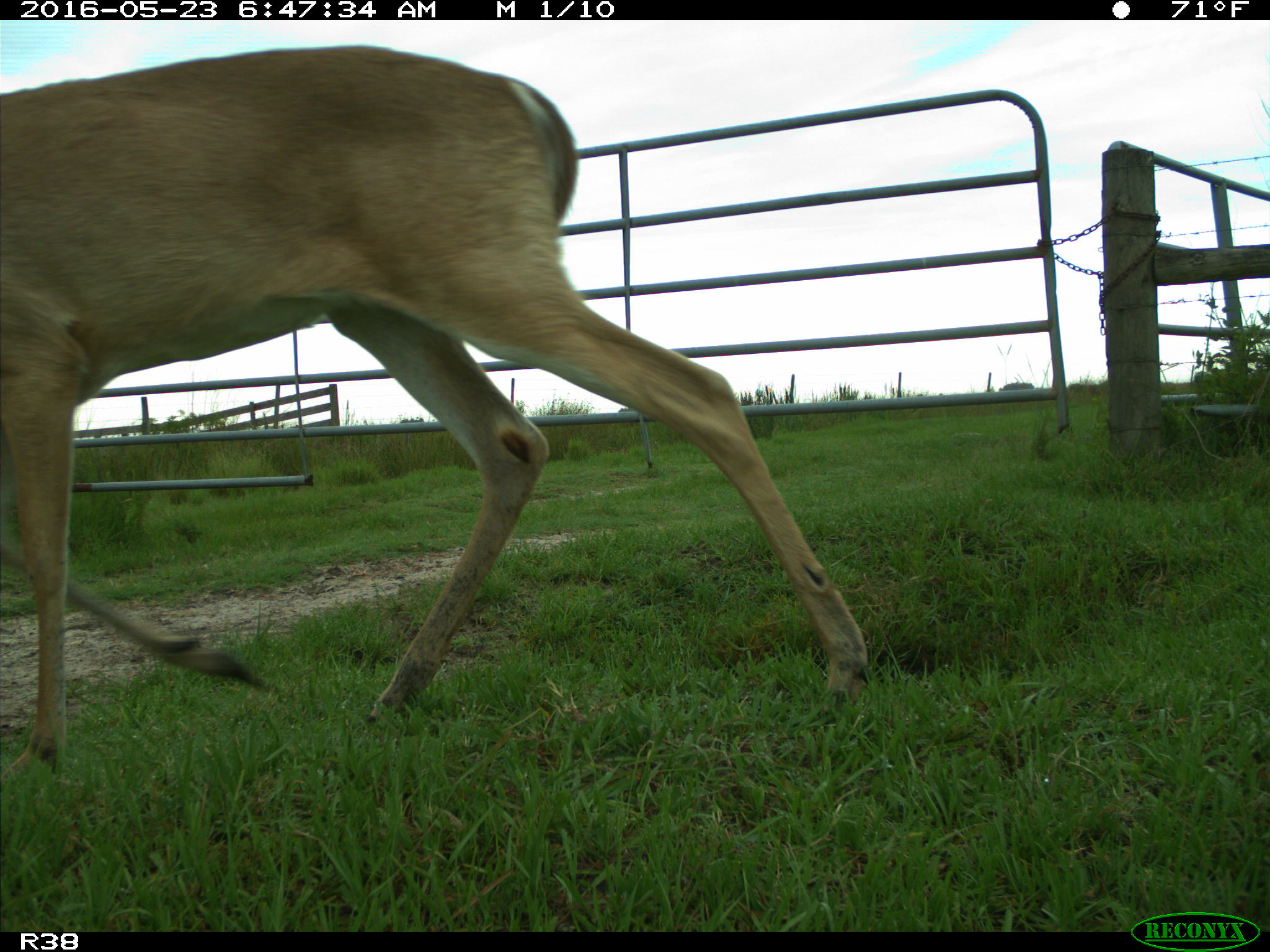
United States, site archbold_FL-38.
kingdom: Animalia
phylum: Chordata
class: Mammalia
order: Artiodactyla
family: Cervidae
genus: Odocoileus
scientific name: Odocoileus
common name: deer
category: unidentified deer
Unidentified deer (deer) (Odocoileus).